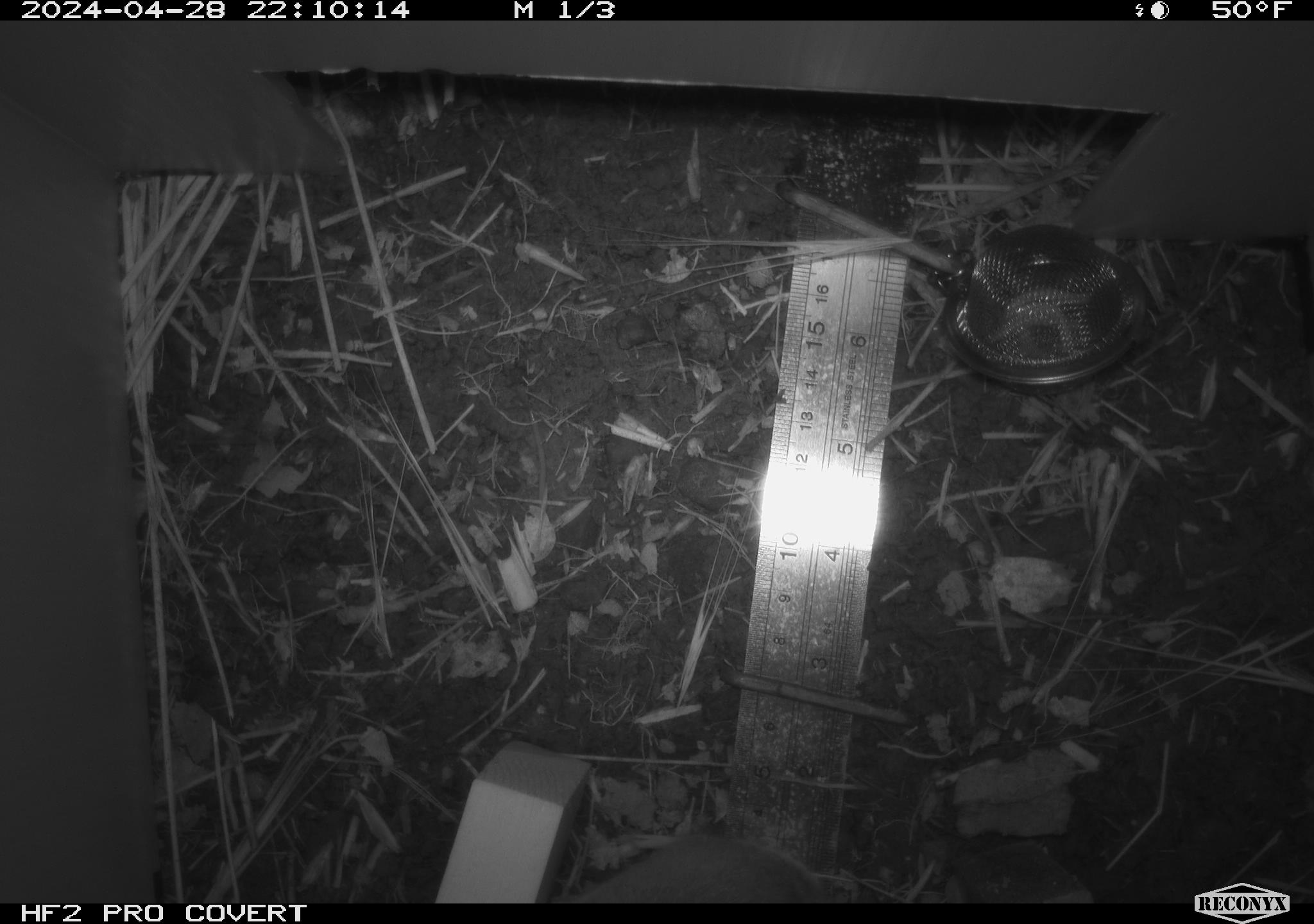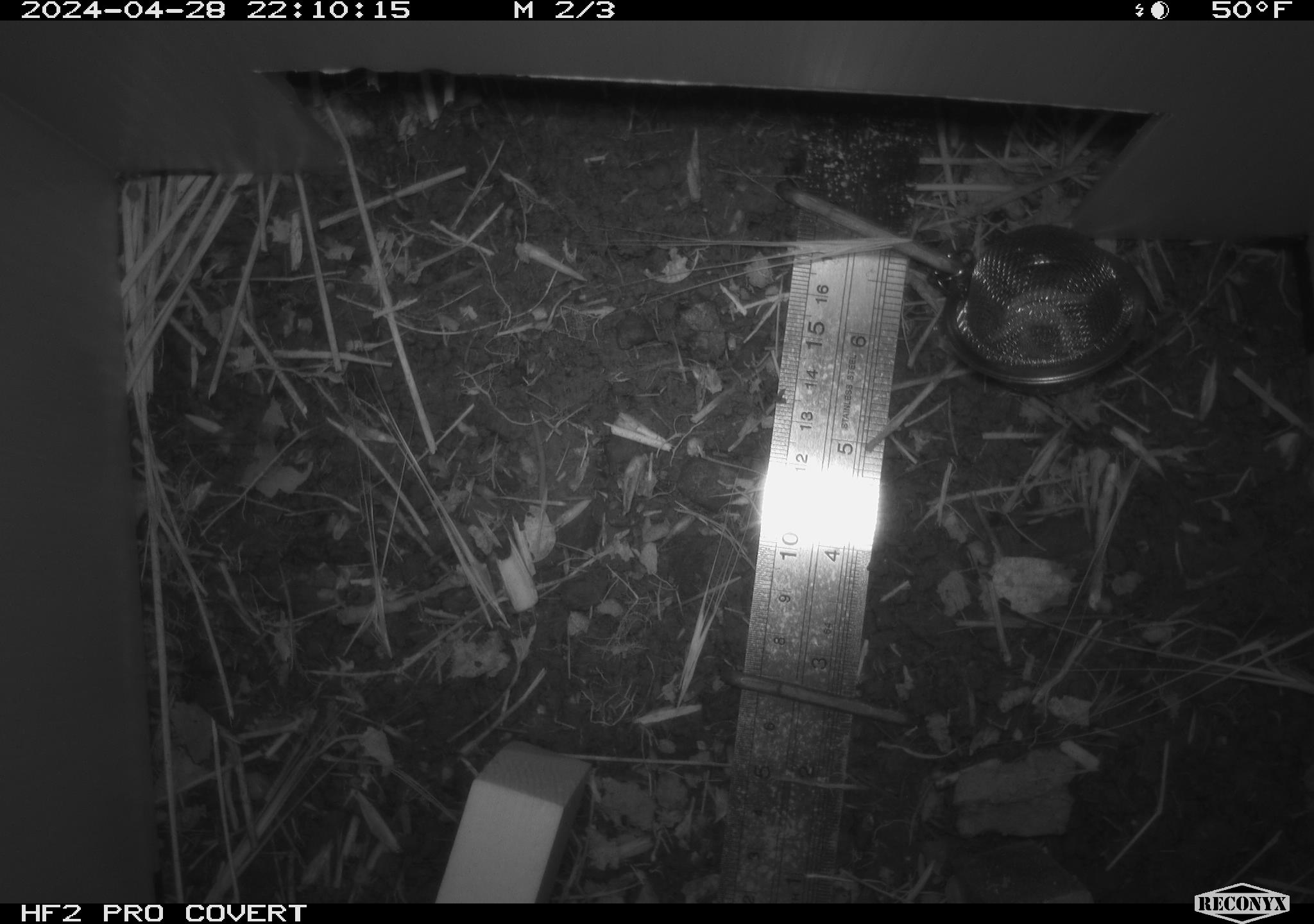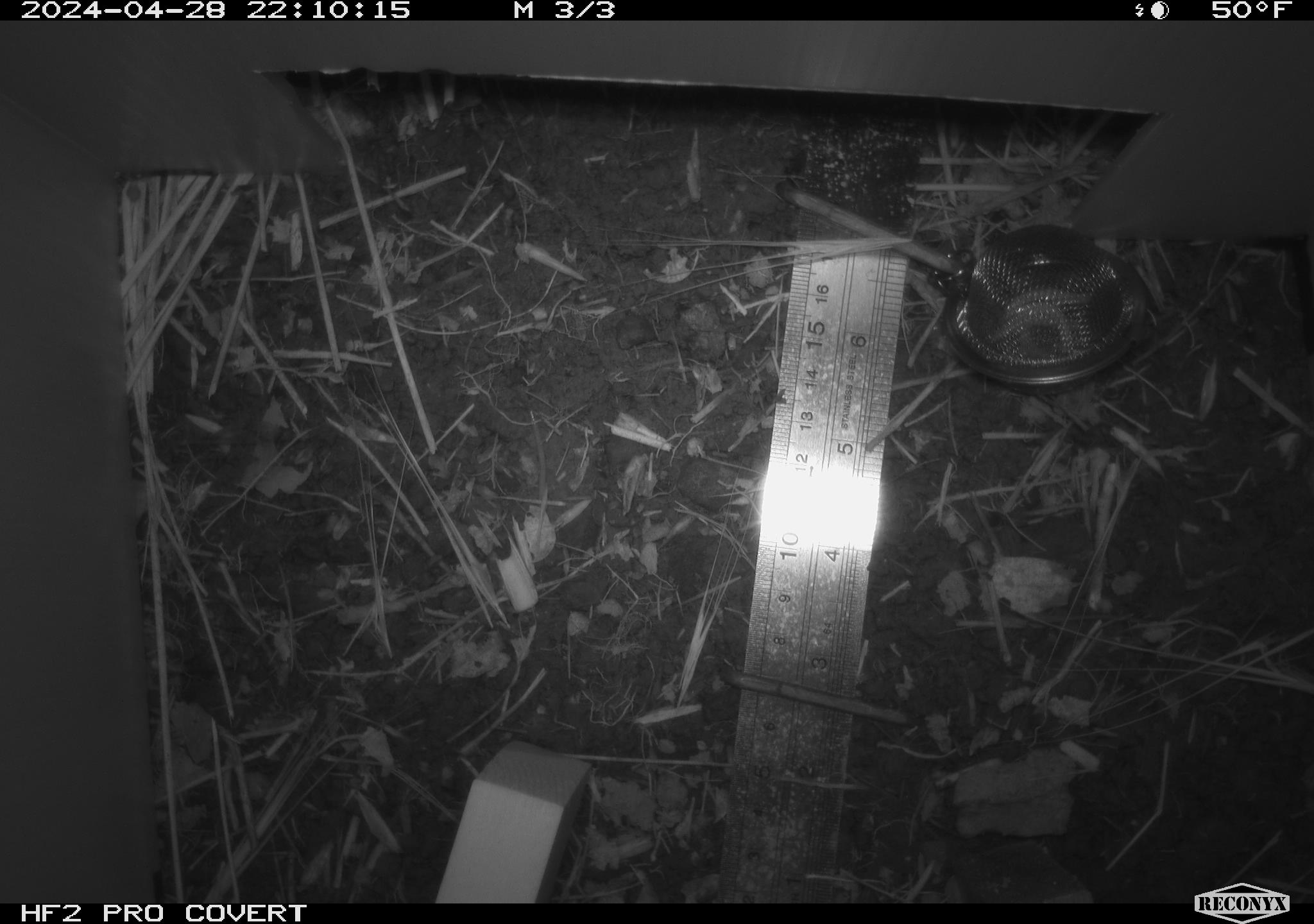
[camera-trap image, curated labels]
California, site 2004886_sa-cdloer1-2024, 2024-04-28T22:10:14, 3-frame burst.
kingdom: Animalia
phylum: Chordata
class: Mammalia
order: Rodentia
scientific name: Rodentia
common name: mouse species